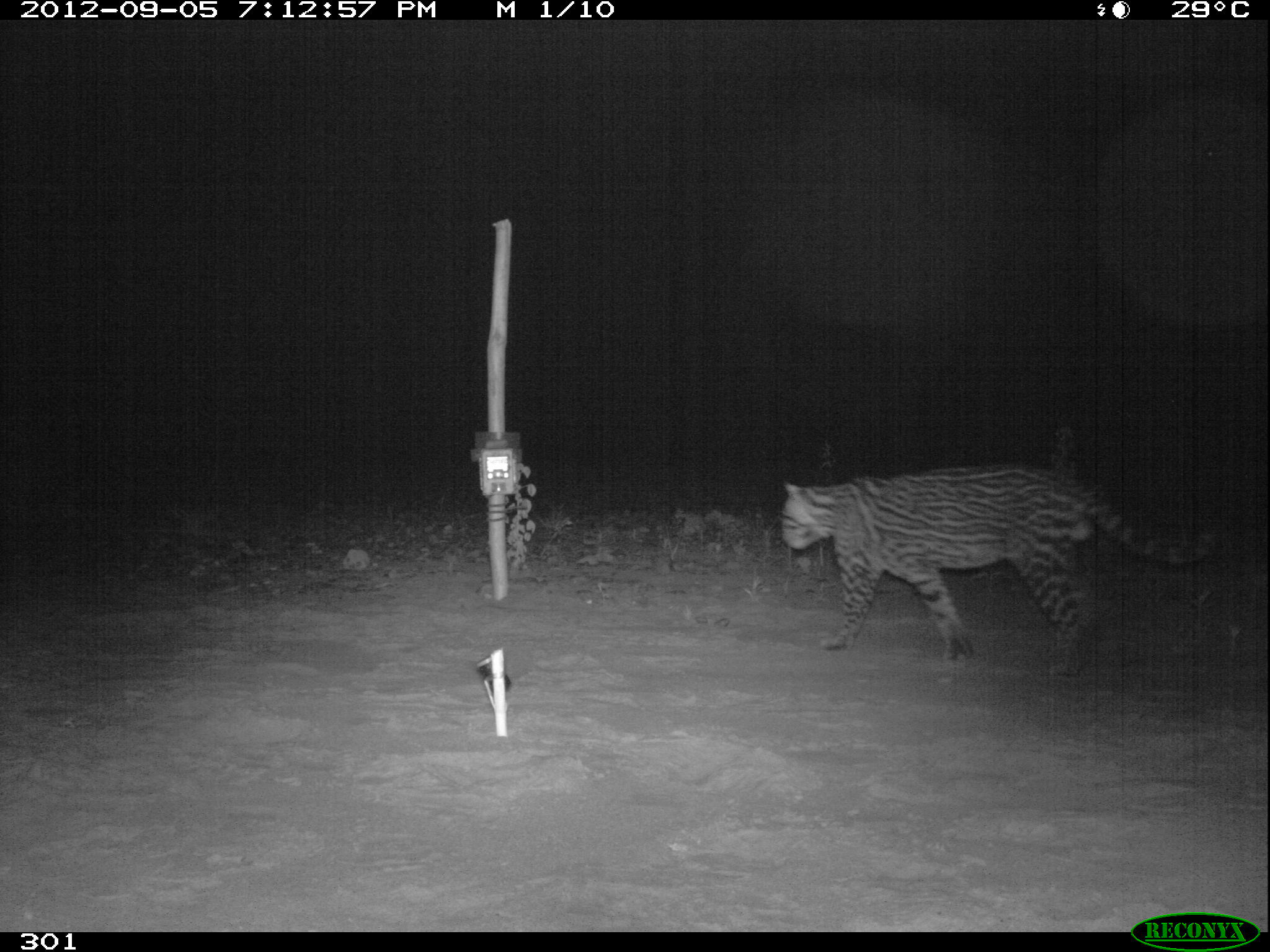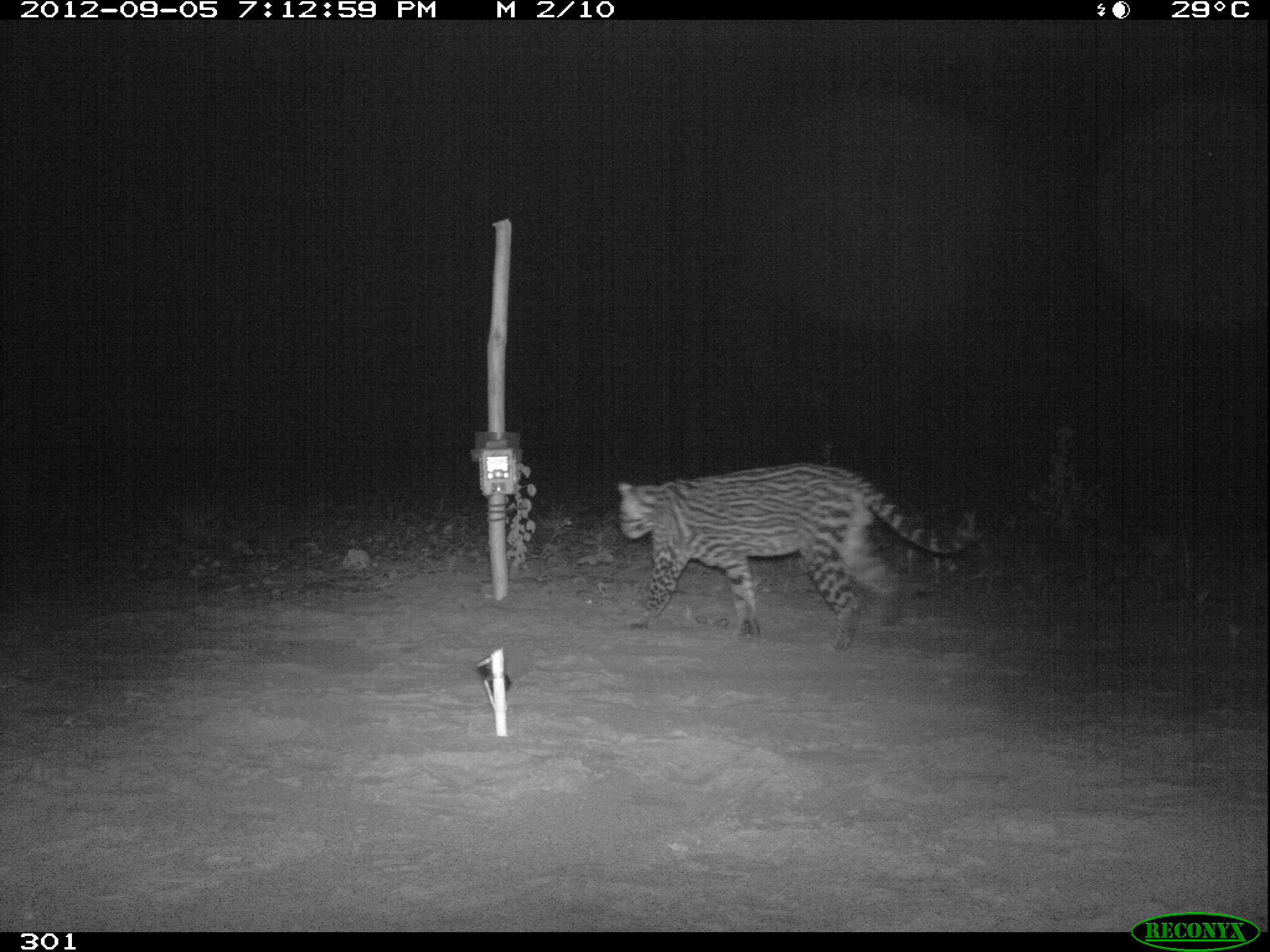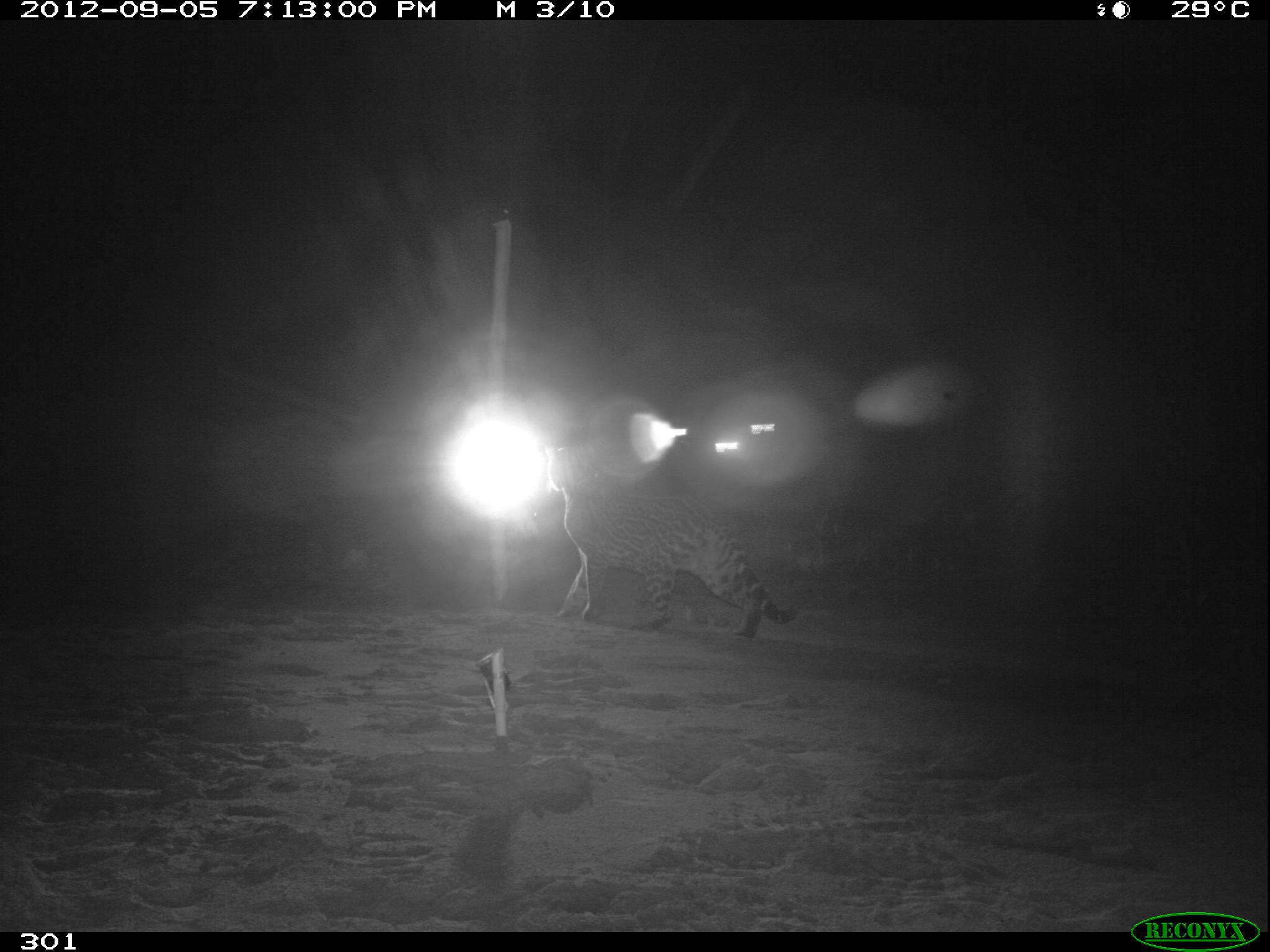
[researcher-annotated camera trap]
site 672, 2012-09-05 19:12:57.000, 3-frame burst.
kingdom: Animalia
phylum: Chordata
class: Mammalia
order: Carnivora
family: Felidae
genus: Leopardus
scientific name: Leopardus pardalis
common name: ocelot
Leopardus pardalis (ocelot).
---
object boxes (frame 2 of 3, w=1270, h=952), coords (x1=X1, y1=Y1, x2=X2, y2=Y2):
leopardus pardalis: (x1=617, y1=462, x2=977, y2=651)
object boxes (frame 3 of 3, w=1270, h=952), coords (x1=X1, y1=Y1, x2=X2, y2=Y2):
leopardus pardalis: (x1=547, y1=445, x2=800, y2=639)